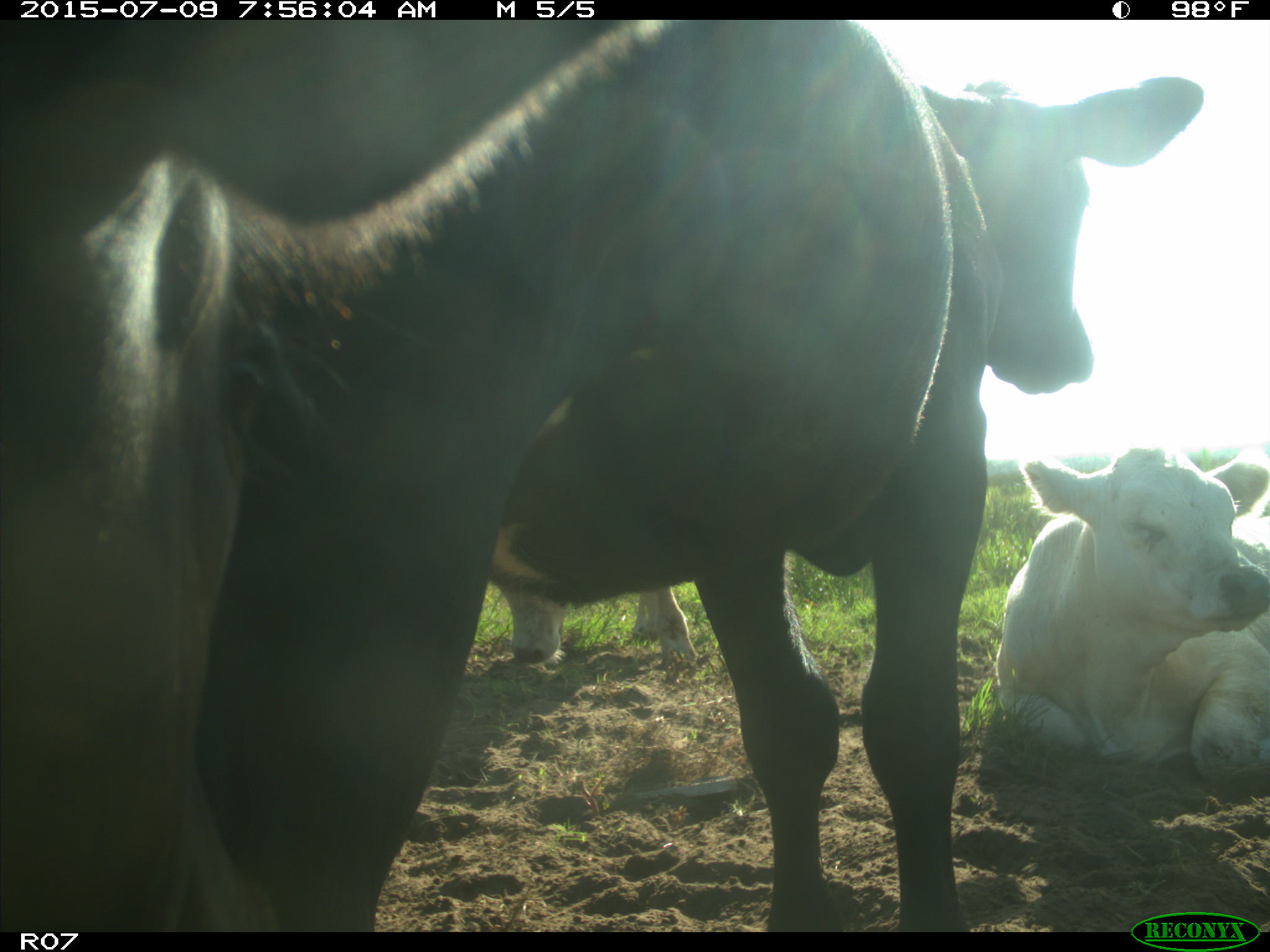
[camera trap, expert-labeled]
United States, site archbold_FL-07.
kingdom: Animalia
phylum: Chordata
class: Mammalia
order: Artiodactyla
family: Bovidae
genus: Bos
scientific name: Bos taurus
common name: domestic cow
Bos taurus (domestic cow).